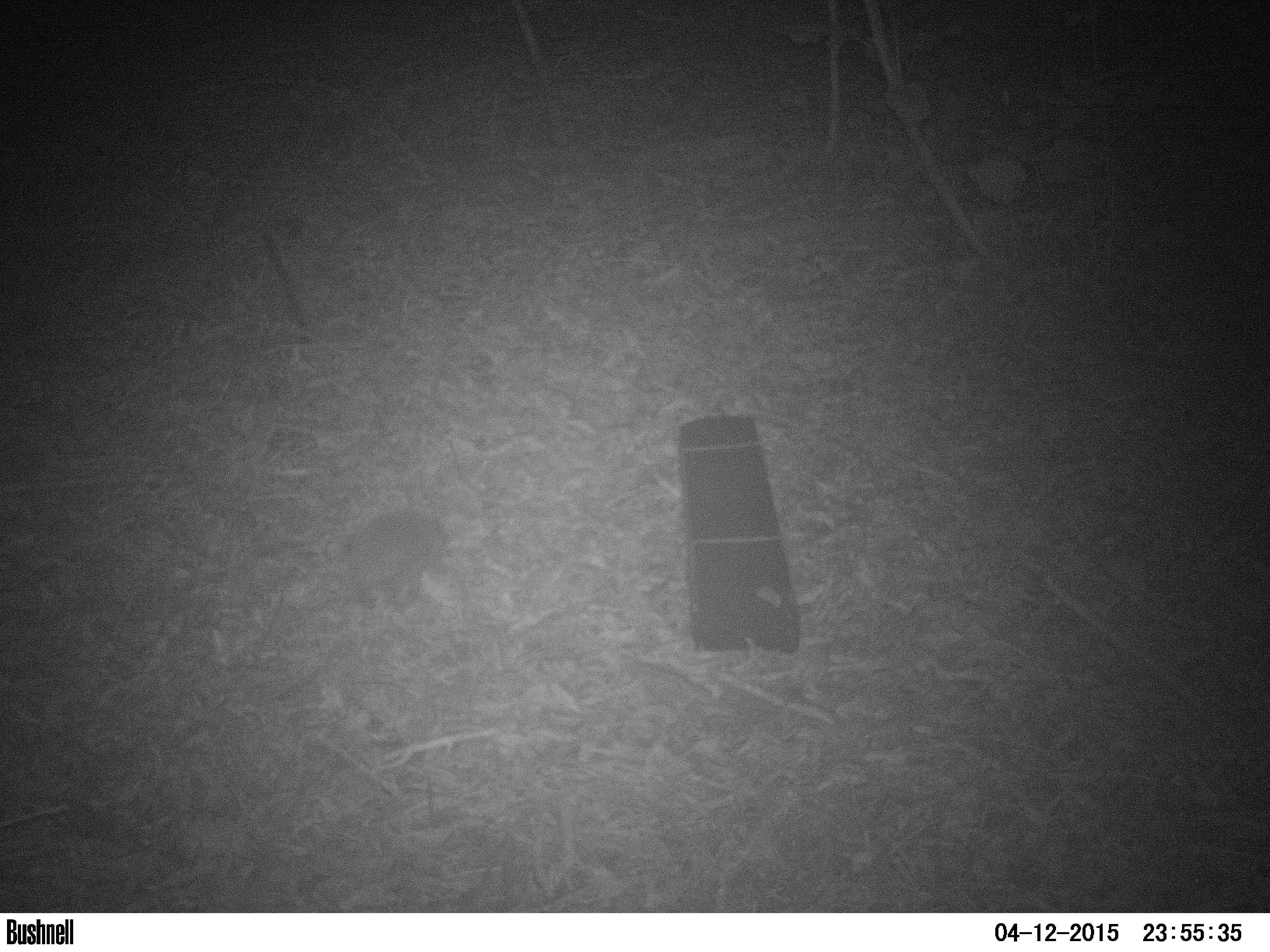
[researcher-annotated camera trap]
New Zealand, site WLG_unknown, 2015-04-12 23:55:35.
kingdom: Animalia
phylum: Chordata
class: Mammalia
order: Eulipotyphla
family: Erinaceidae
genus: Erinaceus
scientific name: Erinaceus europaeus europaeus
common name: european hedgehog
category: hedgehog